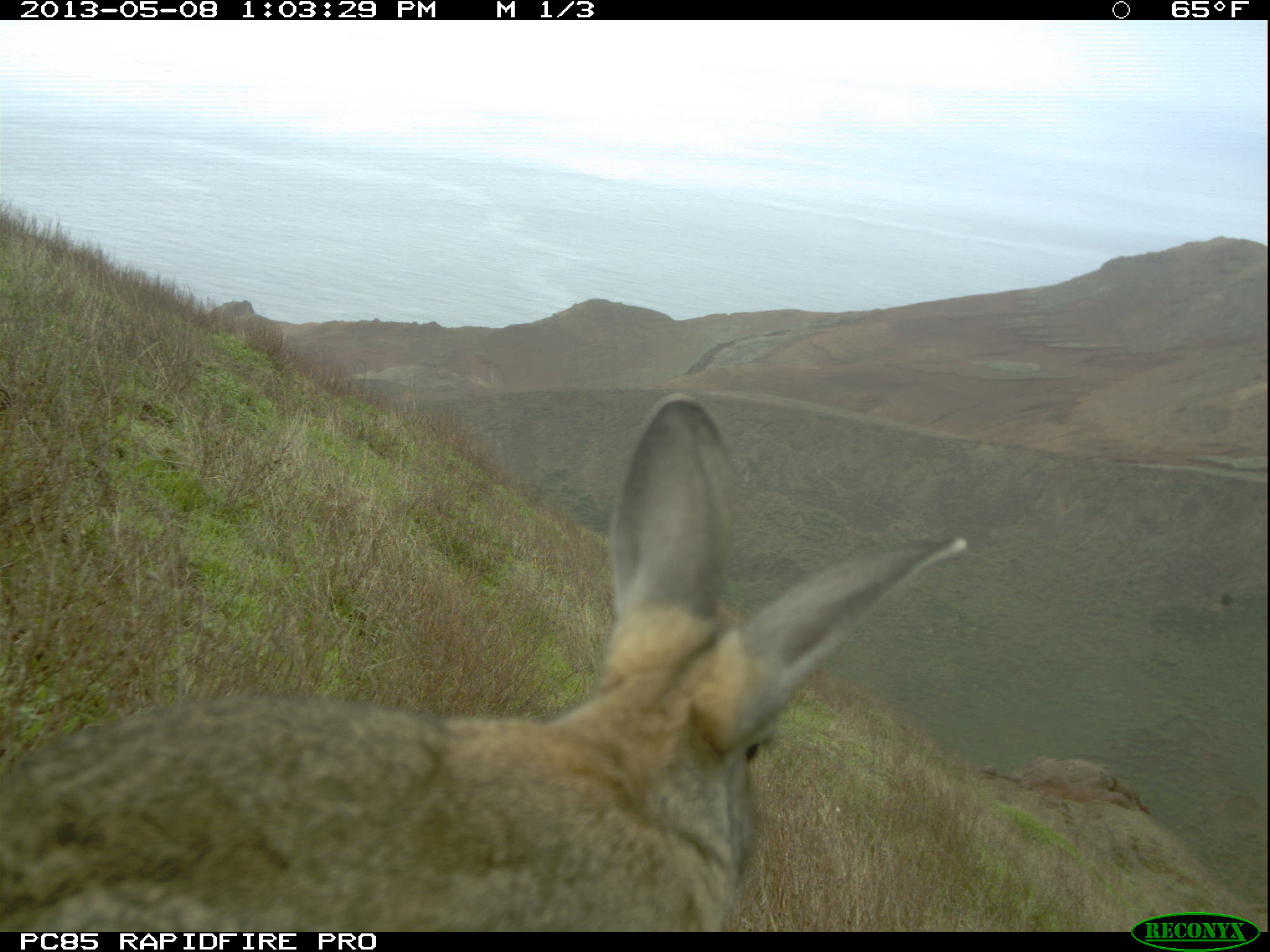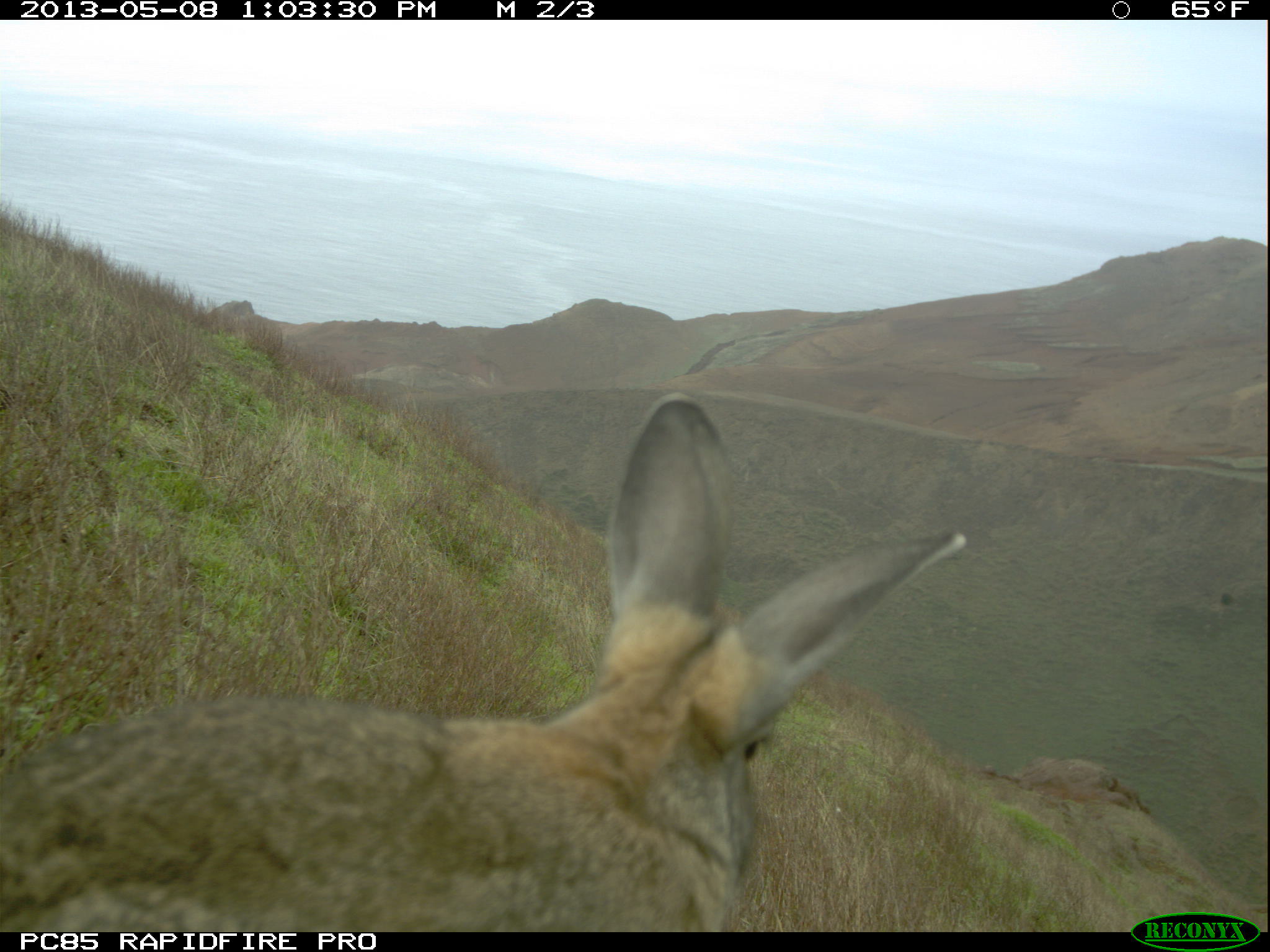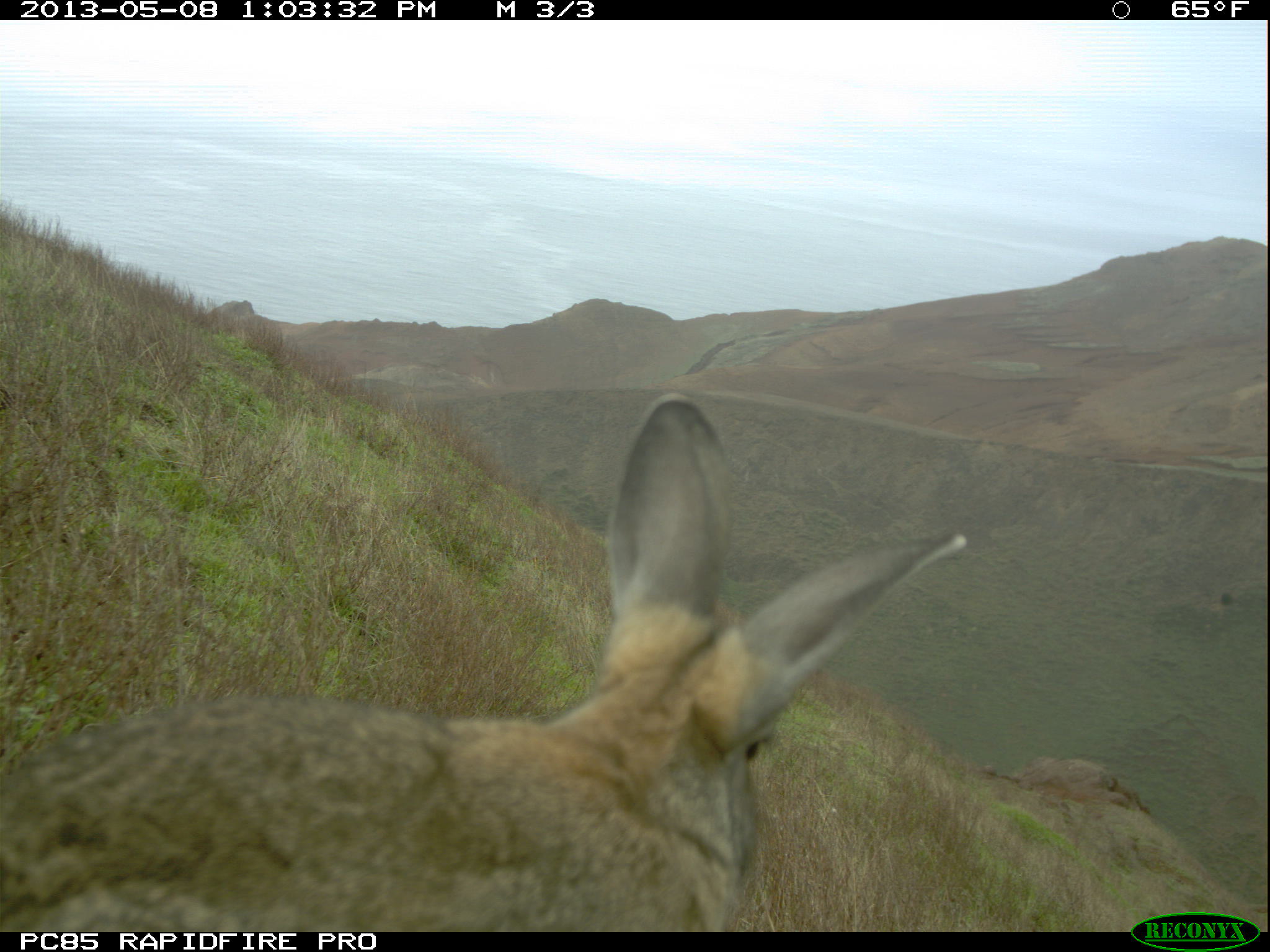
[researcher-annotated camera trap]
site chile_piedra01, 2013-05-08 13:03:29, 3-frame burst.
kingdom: Animalia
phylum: Chordata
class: Mammalia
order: Lagomorpha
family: Leporidae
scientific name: Leporidae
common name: rabbits and hares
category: rabbit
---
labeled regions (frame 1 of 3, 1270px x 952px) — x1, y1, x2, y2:
rabbit: 0, 395, 966, 927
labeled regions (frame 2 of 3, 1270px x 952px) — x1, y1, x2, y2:
rabbit: 0, 394, 966, 925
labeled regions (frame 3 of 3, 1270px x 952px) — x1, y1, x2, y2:
rabbit: 0, 397, 968, 927